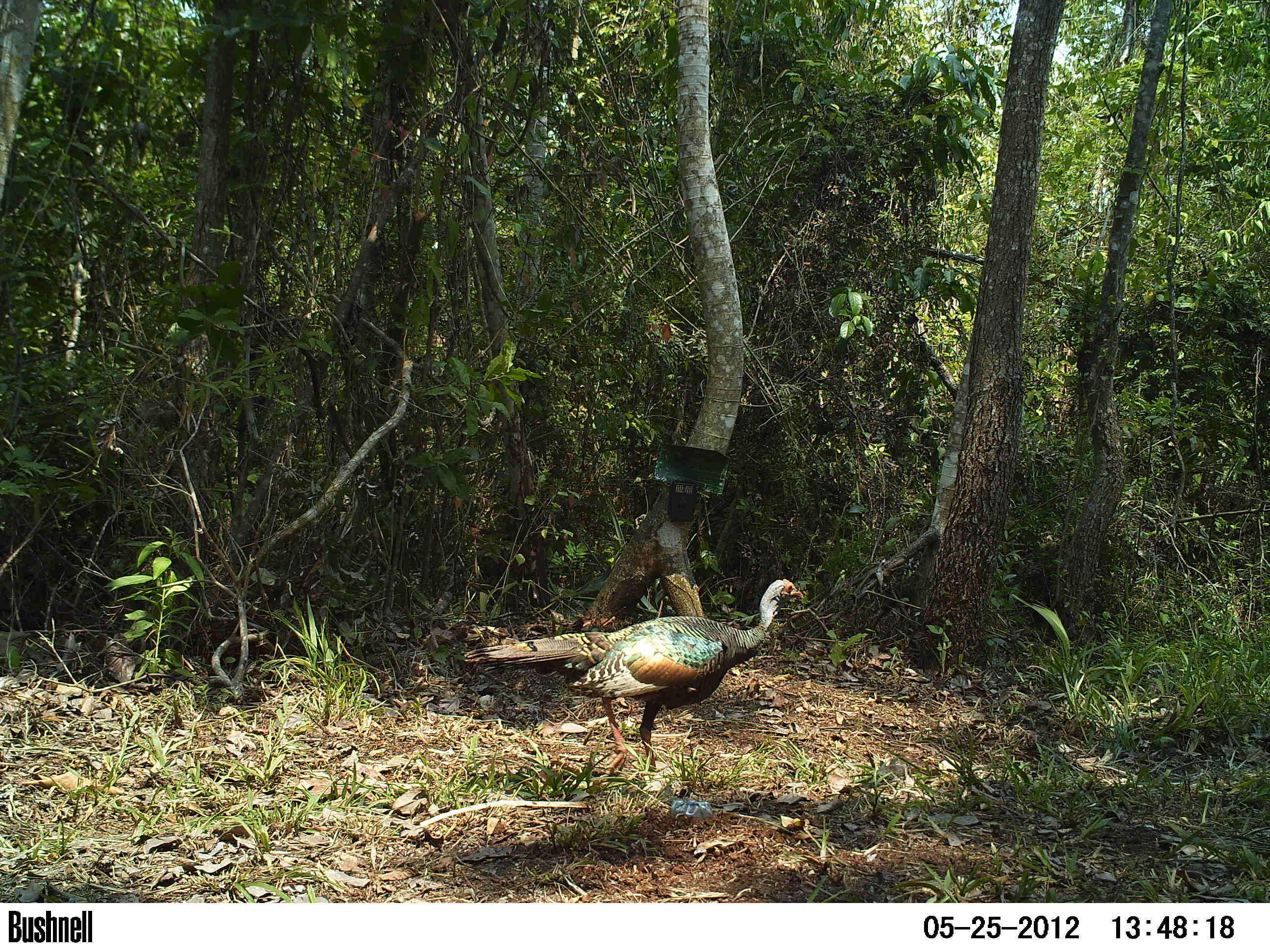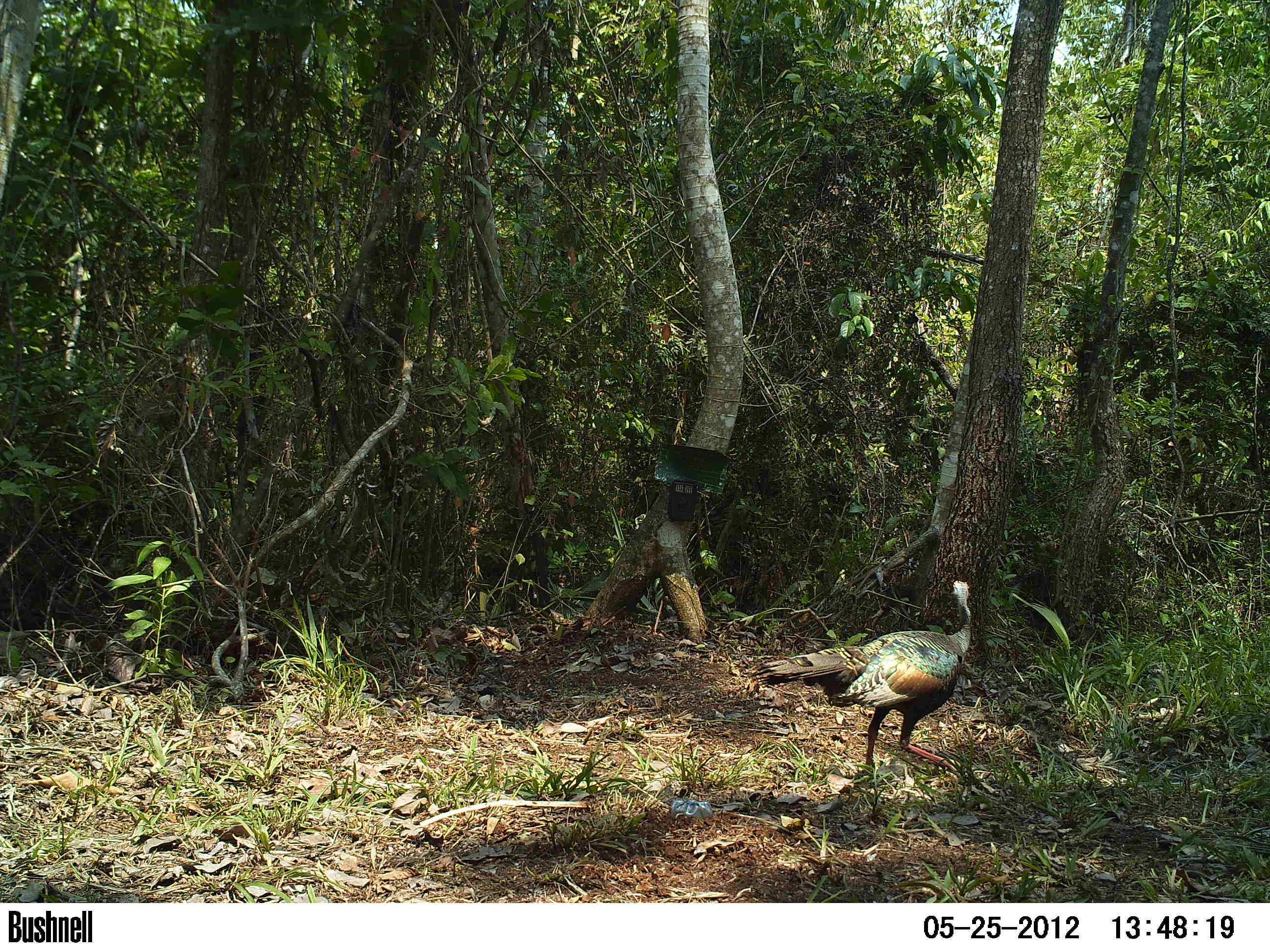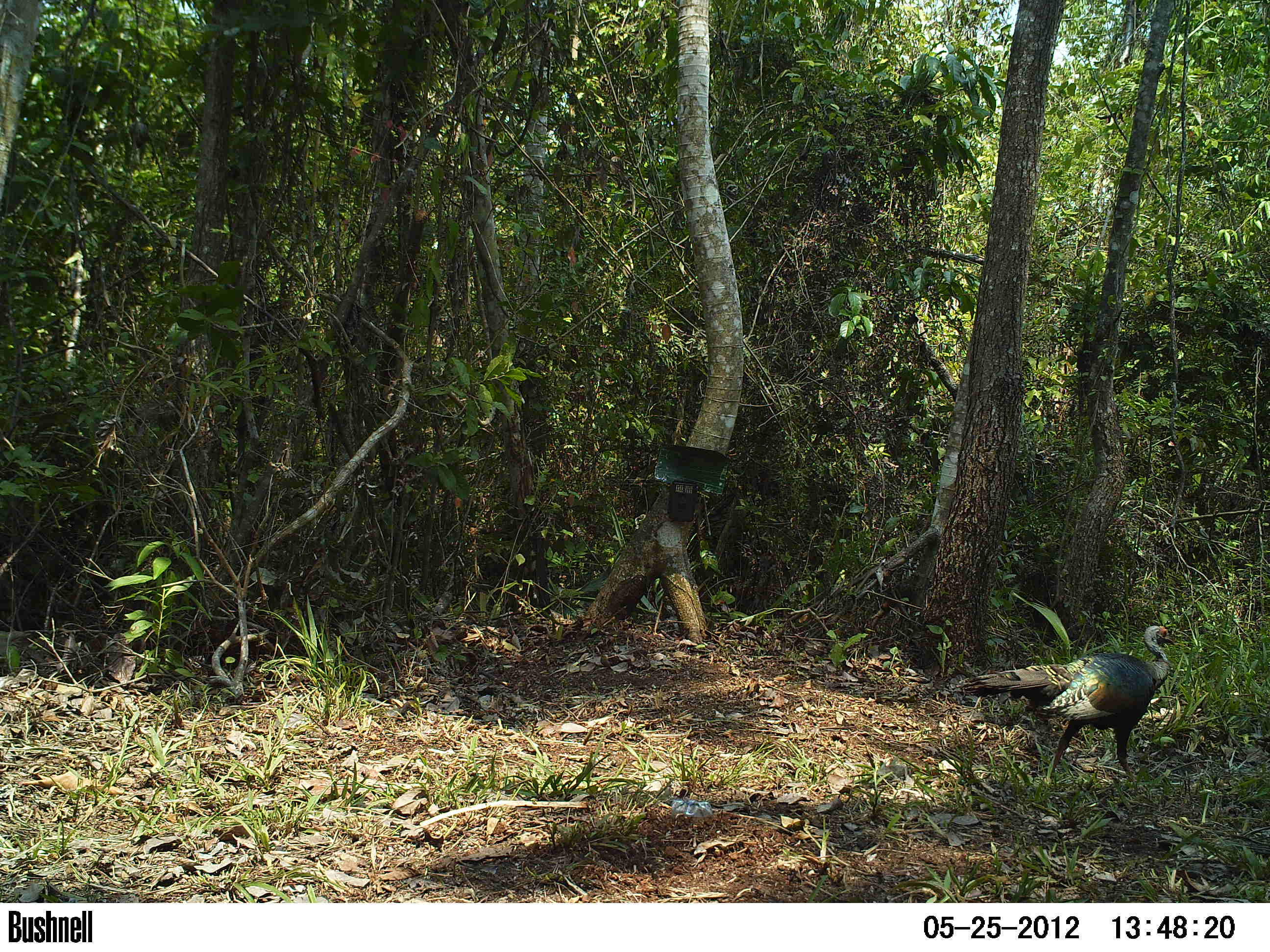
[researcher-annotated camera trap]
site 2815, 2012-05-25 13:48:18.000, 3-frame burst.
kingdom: Animalia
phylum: Chordata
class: Aves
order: Galliformes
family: Phasianidae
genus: Meleagris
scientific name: Meleagris ocellata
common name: ocellated turkey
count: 1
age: adult